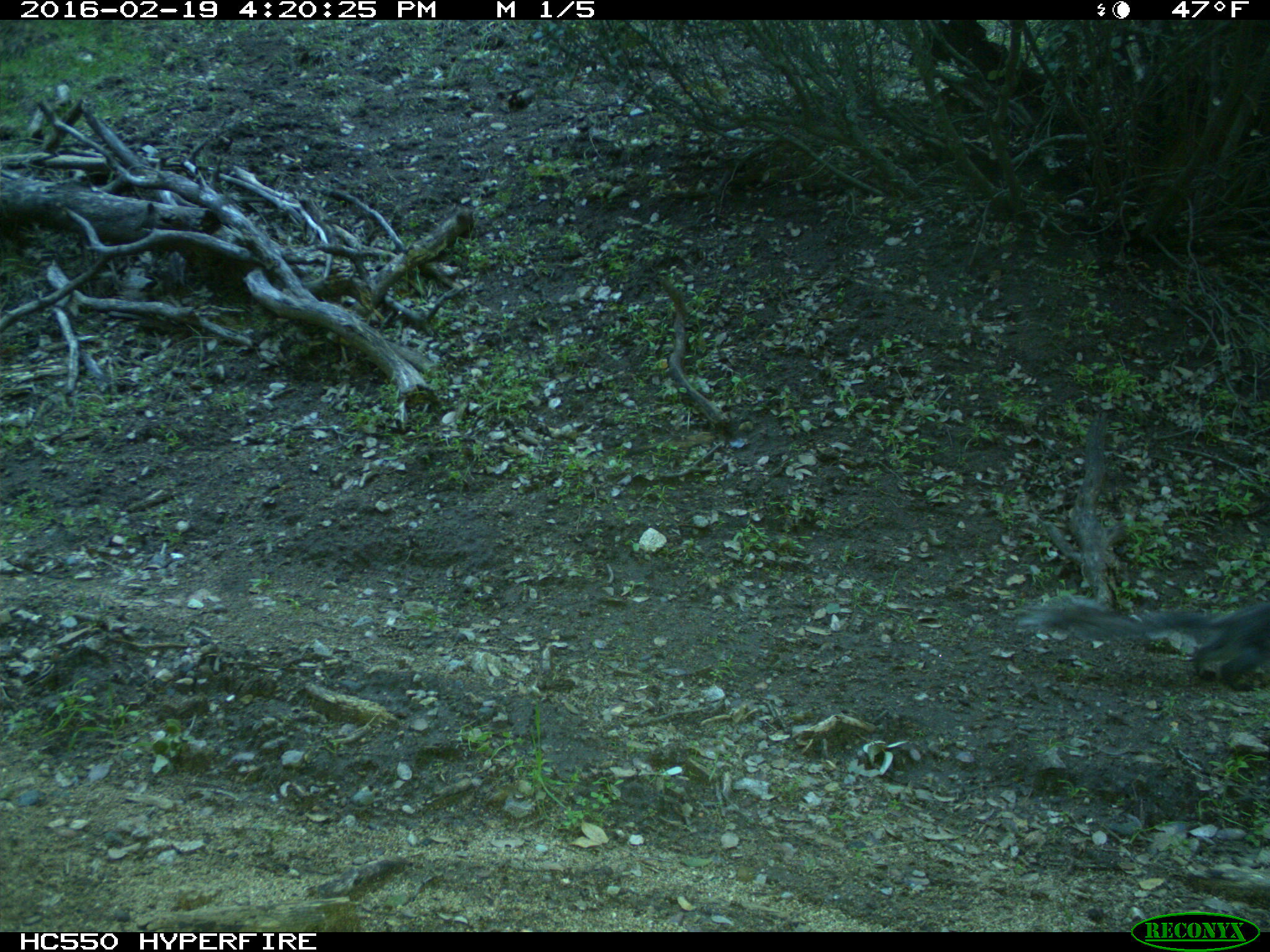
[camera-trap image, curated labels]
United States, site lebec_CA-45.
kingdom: Animalia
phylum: Chordata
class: Mammalia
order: Rodentia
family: Sciuridae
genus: Sciurus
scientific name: Sciurus carolinensis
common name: eastern gray squirrel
Sciurus carolinensis (eastern gray squirrel).